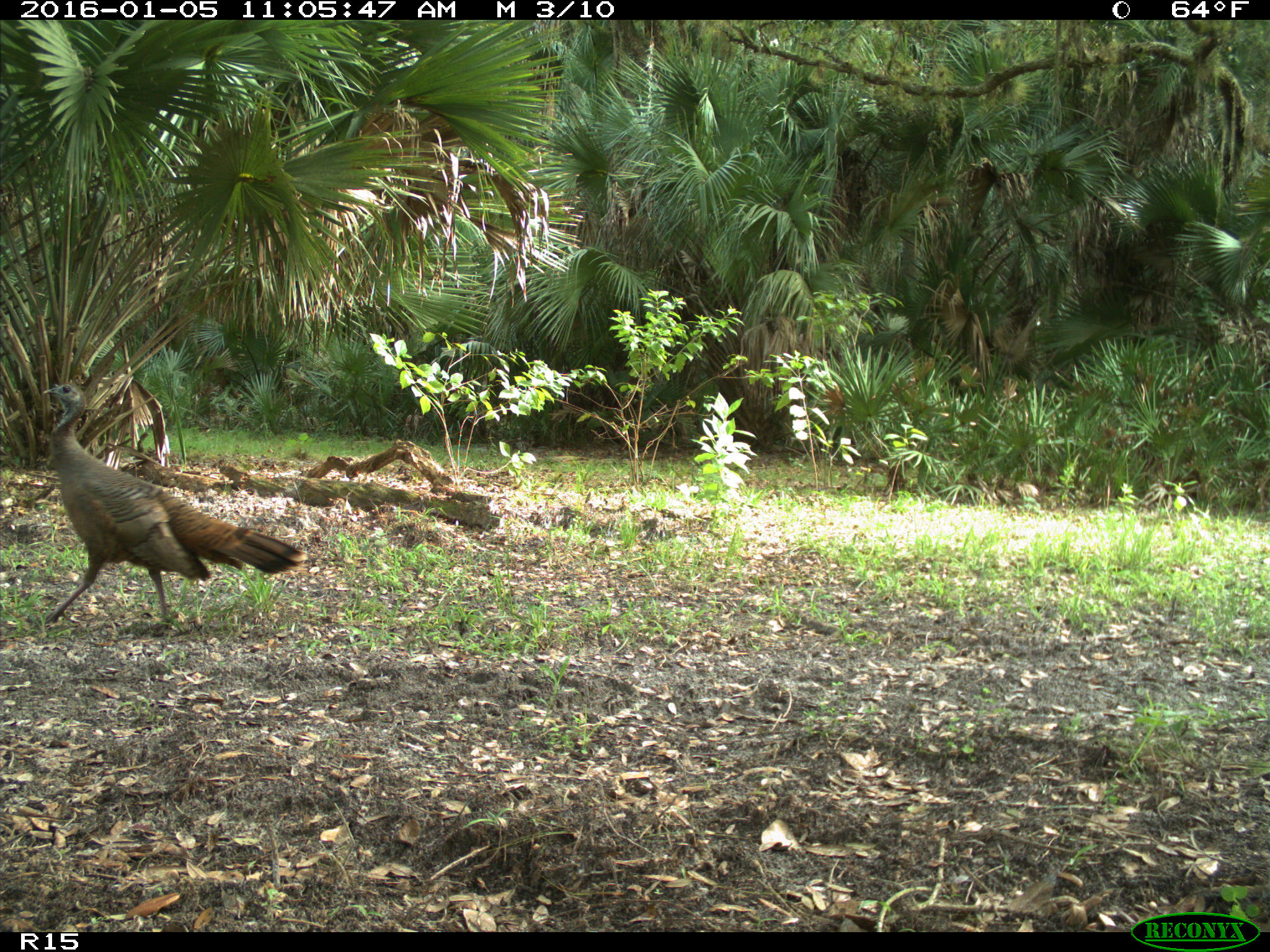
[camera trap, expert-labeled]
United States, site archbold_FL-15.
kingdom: Animalia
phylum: Chordata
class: Aves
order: Galliformes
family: Phasianidae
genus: Meleagris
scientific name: Meleagris gallopavo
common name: wild turkey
Meleagris gallopavo (wild turkey).